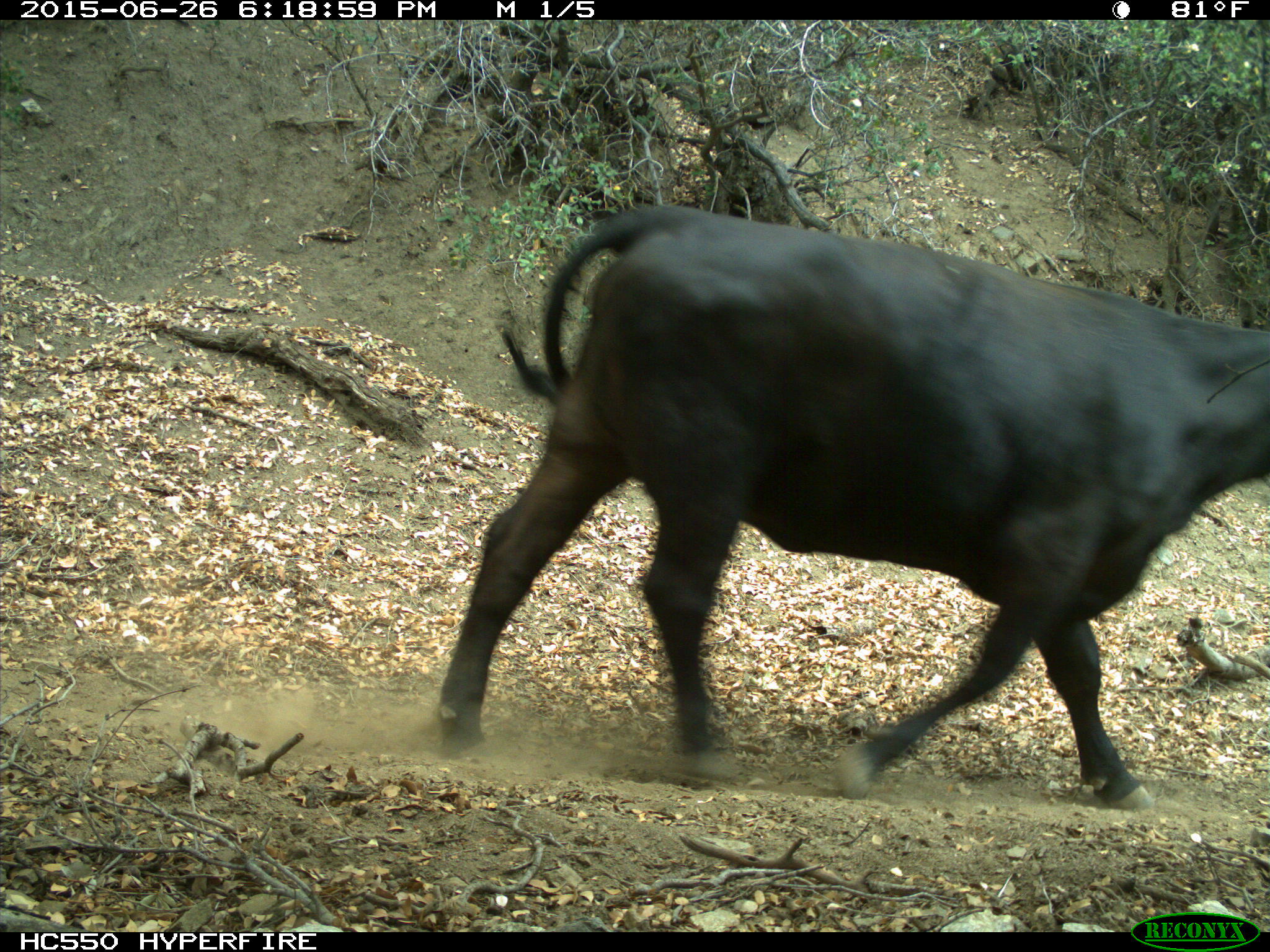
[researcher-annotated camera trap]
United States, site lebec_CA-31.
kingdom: Animalia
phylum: Chordata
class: Mammalia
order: Artiodactyla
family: Bovidae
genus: Bos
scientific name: Bos taurus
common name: domestic cow